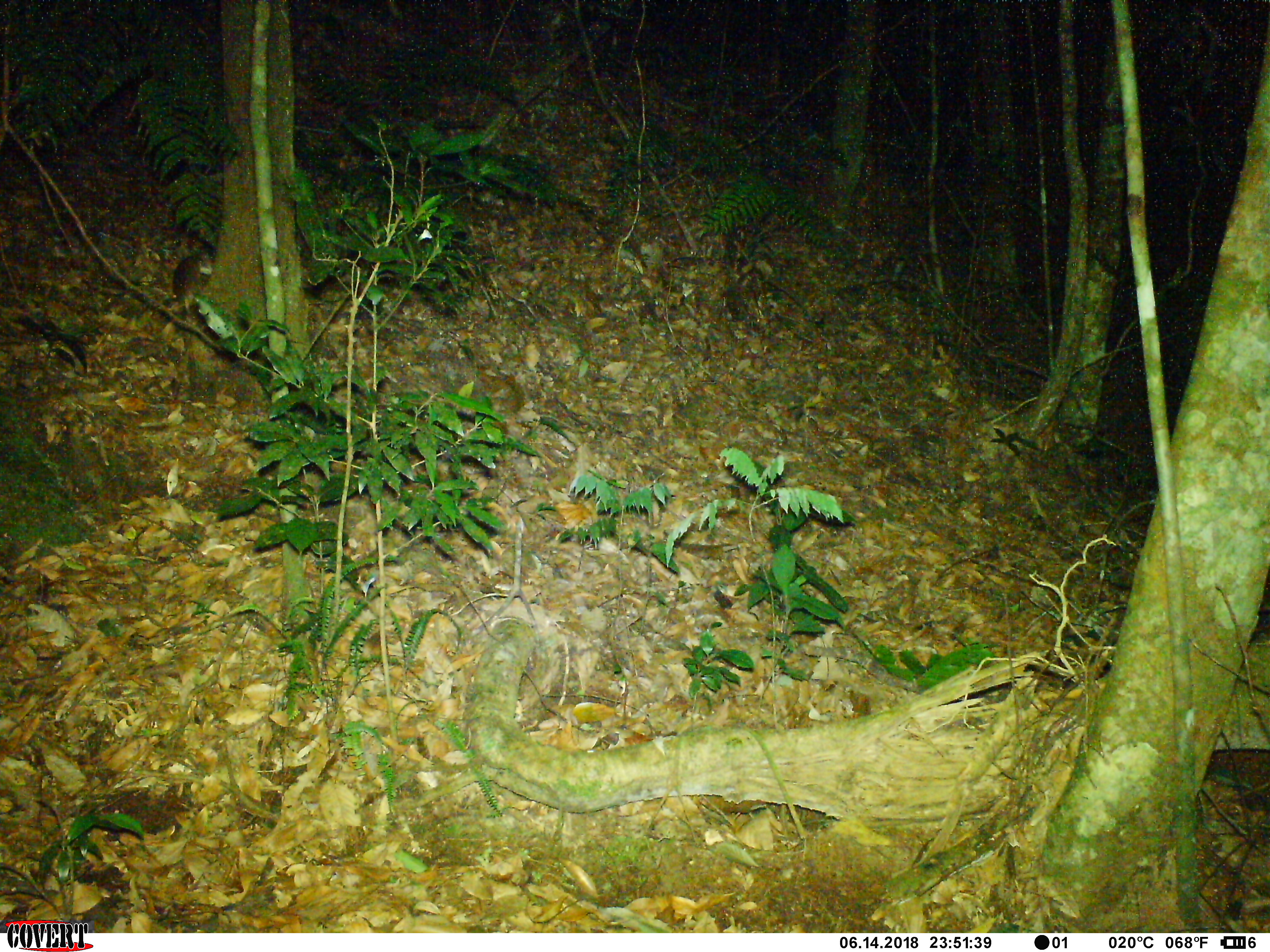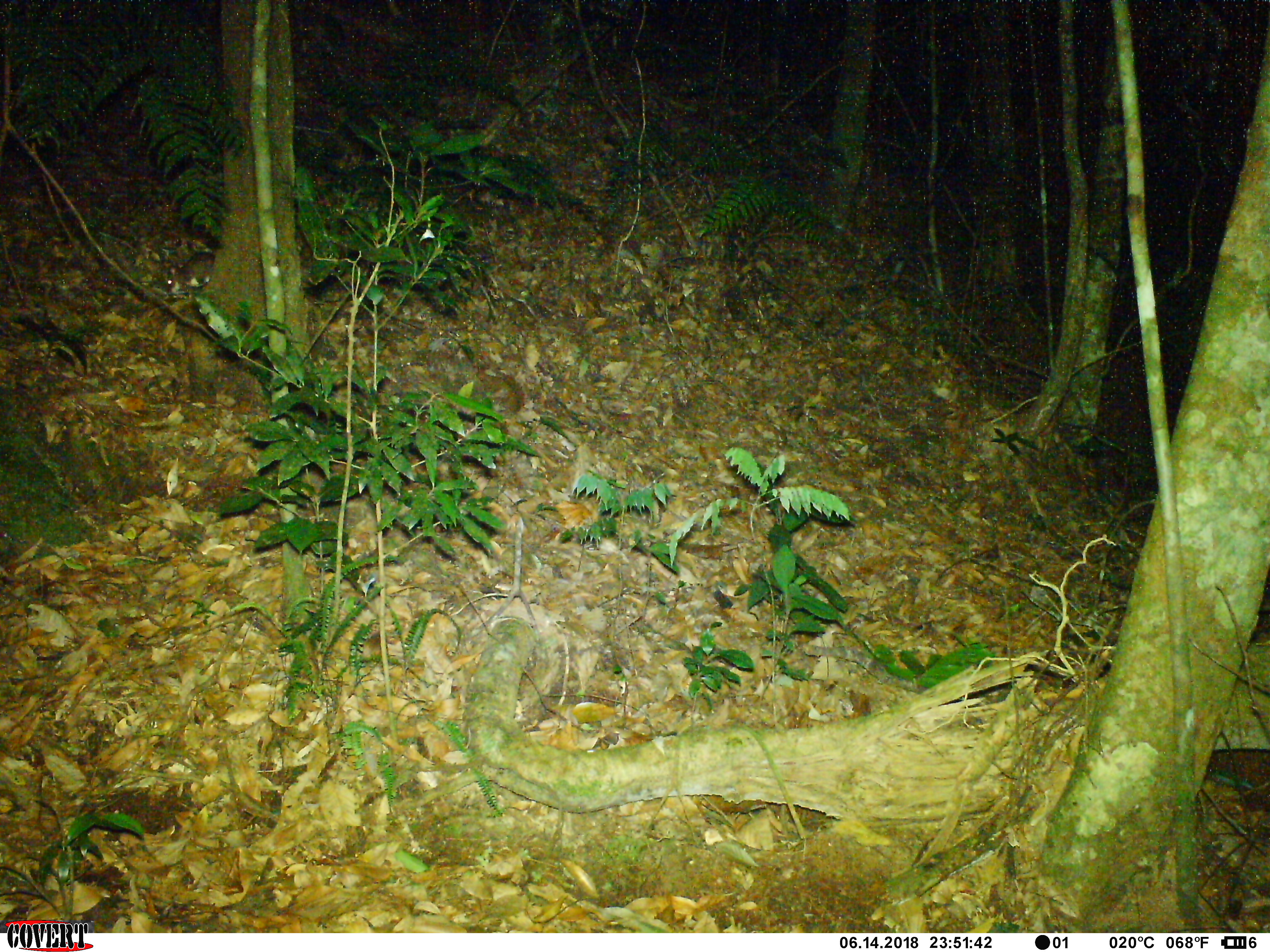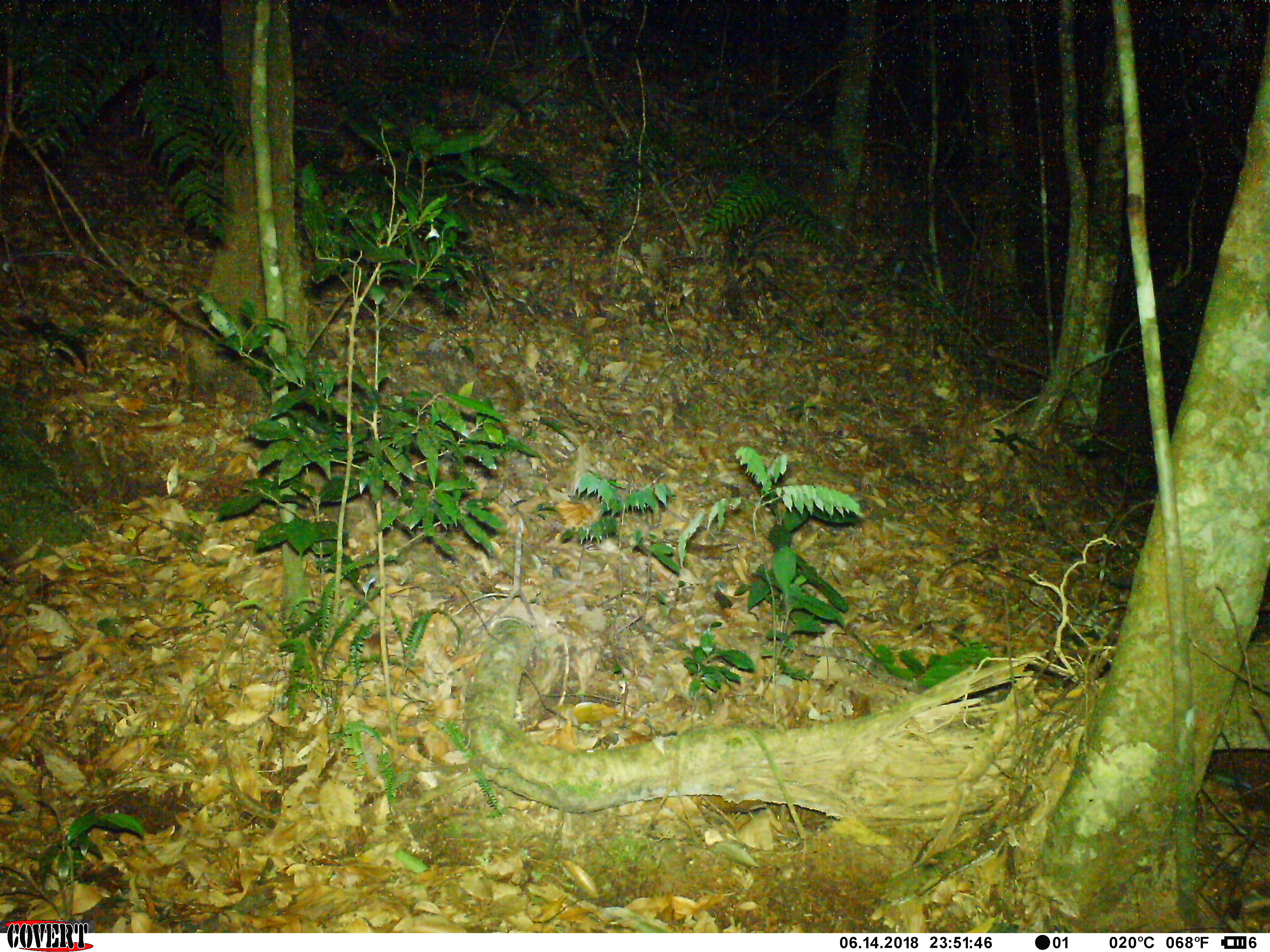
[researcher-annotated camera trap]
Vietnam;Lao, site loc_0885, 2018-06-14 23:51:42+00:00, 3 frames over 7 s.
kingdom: Animalia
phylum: Chordata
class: Mammalia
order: Rodentia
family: Muridae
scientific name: Muridae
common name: old-world mice and rats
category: unidentified murid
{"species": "unidentified murid (old-world mice and rats) (Muridae)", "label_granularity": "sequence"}